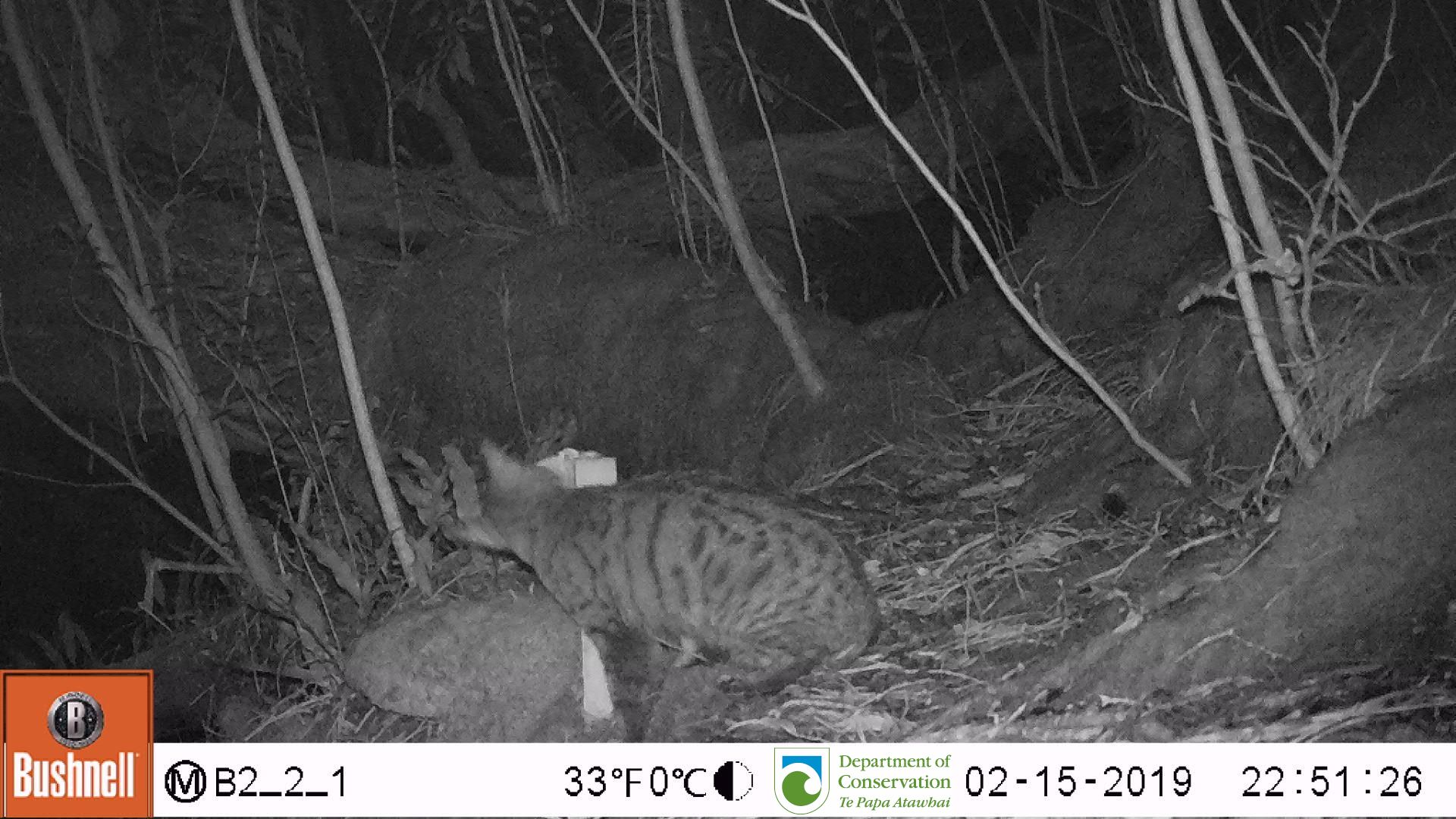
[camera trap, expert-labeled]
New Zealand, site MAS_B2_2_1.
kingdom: Animalia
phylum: Chordata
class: Mammalia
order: Carnivora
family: Felidae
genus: Felis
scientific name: Felis catus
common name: domestic cat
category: cat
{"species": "cat (domestic cat) (Felis catus)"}